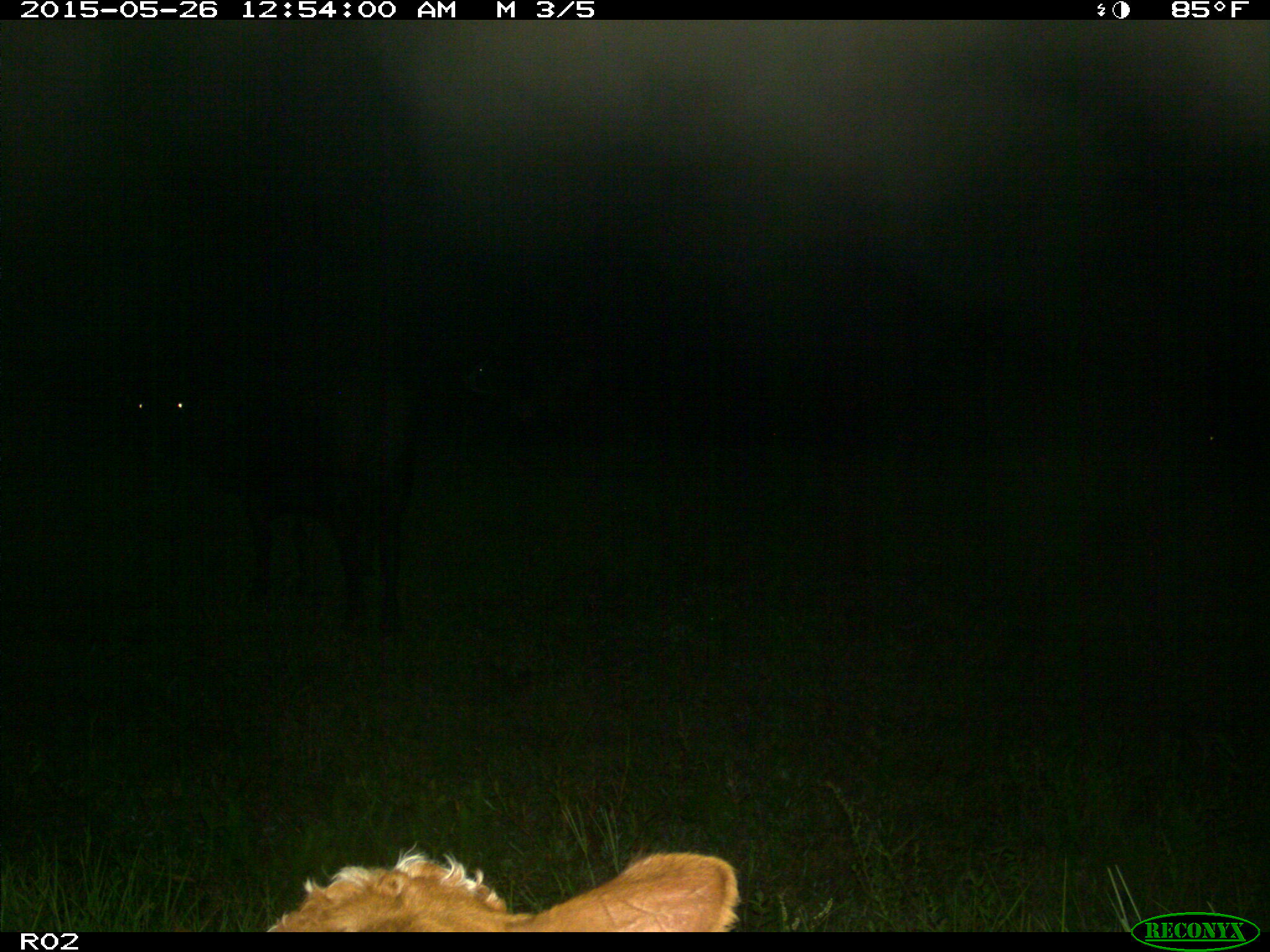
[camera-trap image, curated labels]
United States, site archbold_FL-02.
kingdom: Animalia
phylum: Chordata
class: Mammalia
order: Artiodactyla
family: Bovidae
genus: Bos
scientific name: Bos taurus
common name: domestic cow